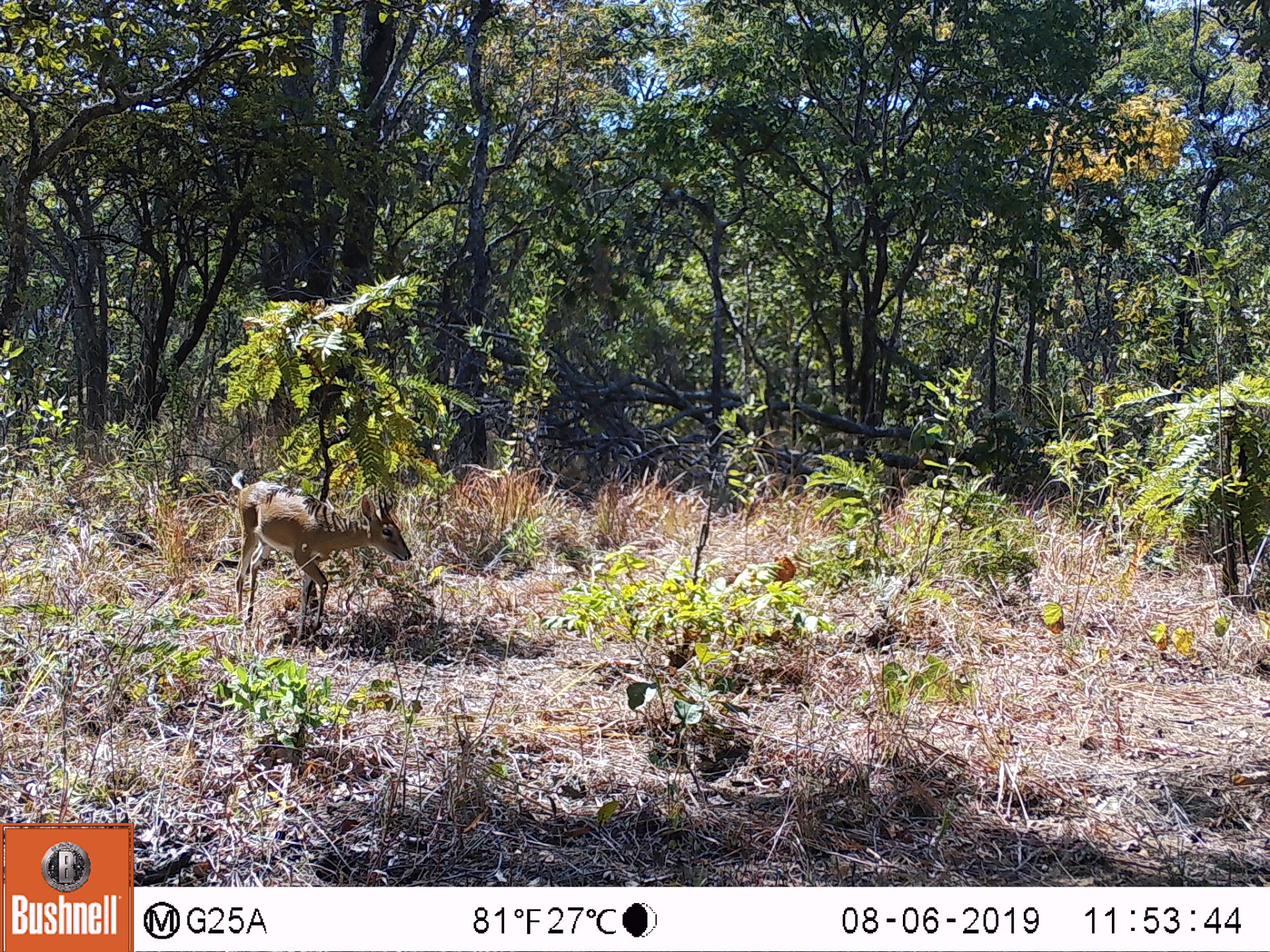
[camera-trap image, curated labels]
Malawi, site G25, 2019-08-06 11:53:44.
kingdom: Animalia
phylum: Chordata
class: Mammalia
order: Artiodactyla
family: Bovidae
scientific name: Antilopinae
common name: small antelope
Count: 1.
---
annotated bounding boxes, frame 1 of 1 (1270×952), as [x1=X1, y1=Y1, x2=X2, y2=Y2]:
small antelope: [x1=224, y1=462, x2=415, y2=646]